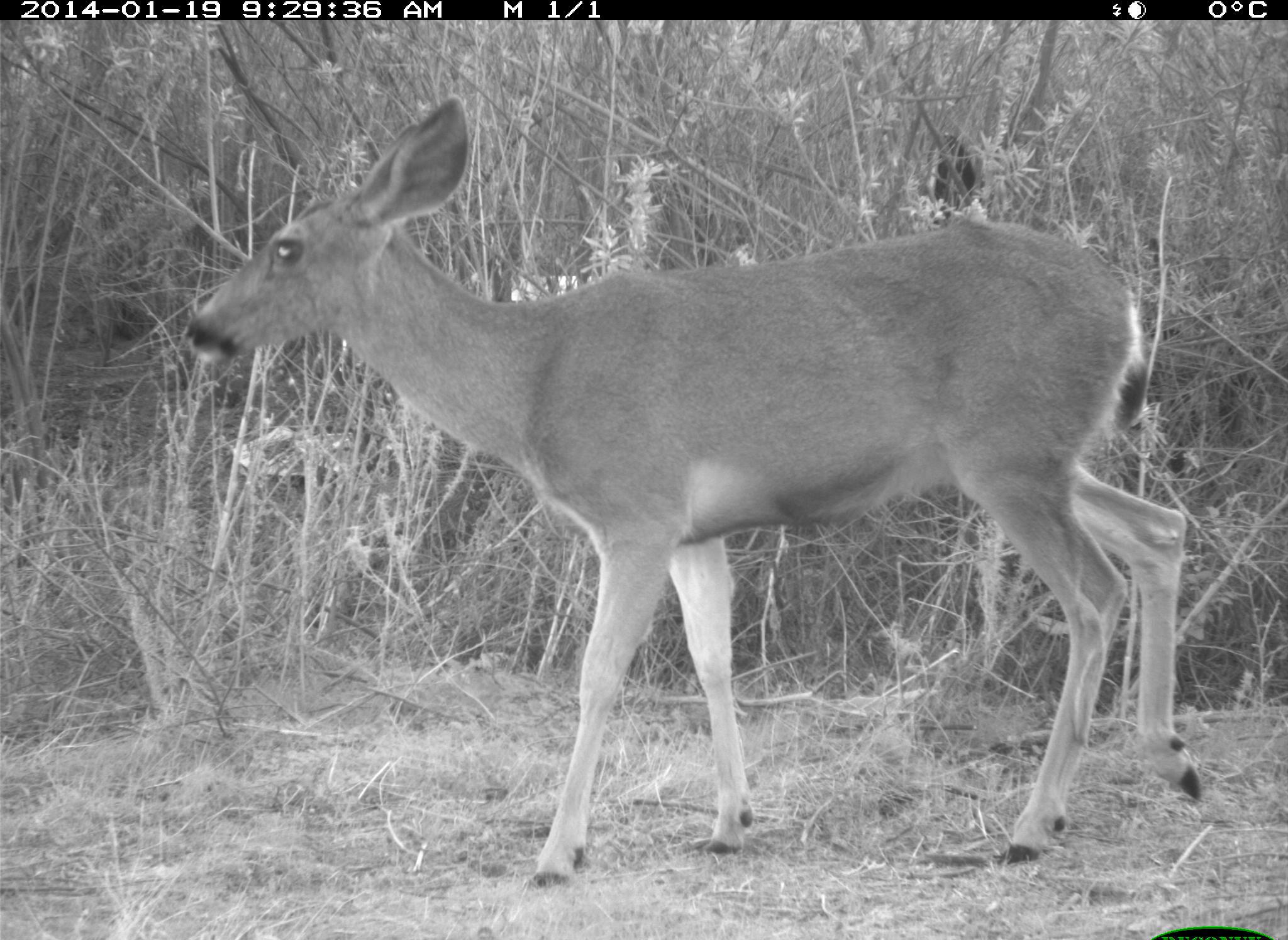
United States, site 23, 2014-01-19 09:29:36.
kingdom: Animalia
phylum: Chordata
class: Mammalia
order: Artiodactyla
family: Cervidae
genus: Odocoileus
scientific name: Odocoileus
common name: deer